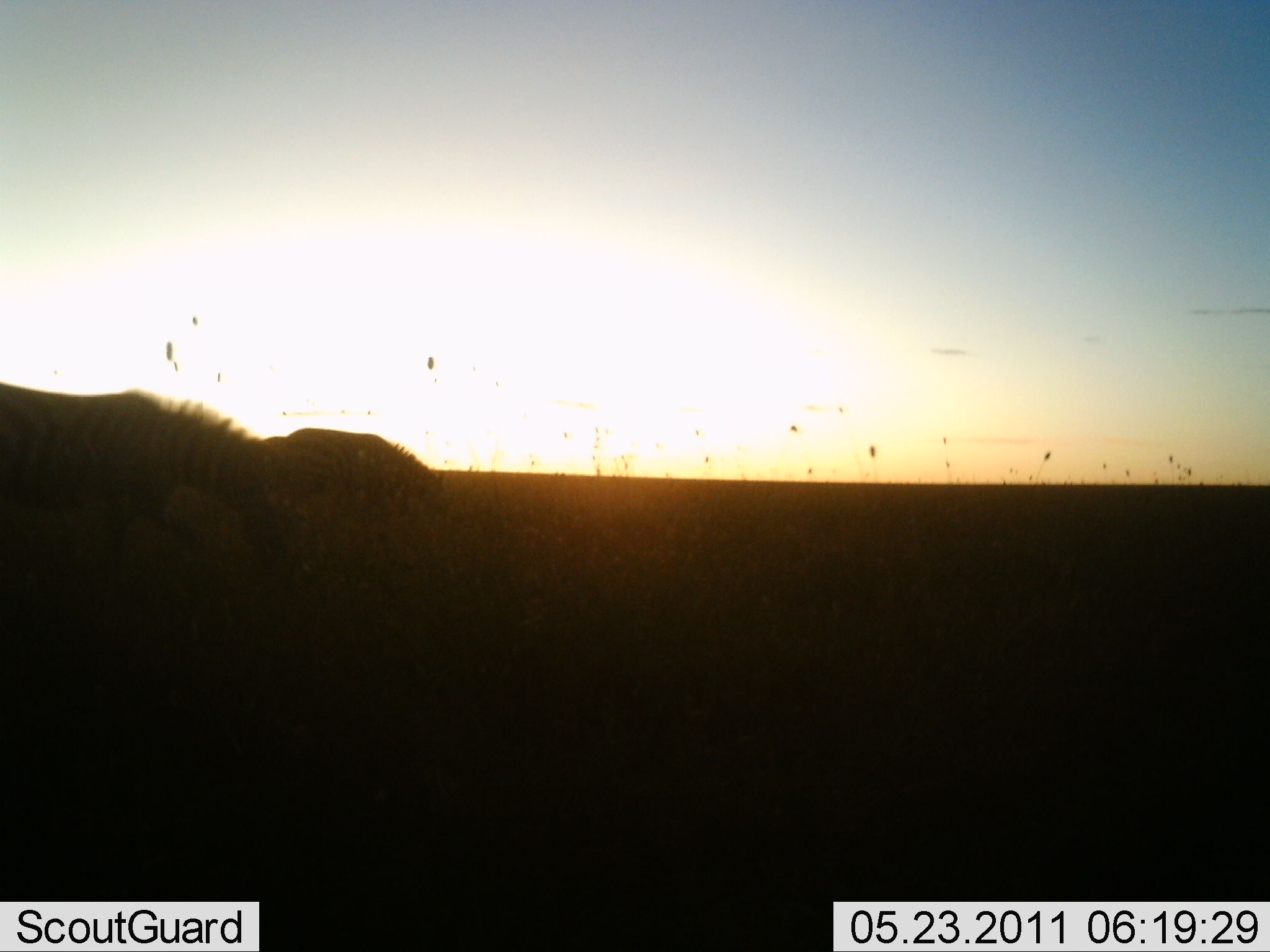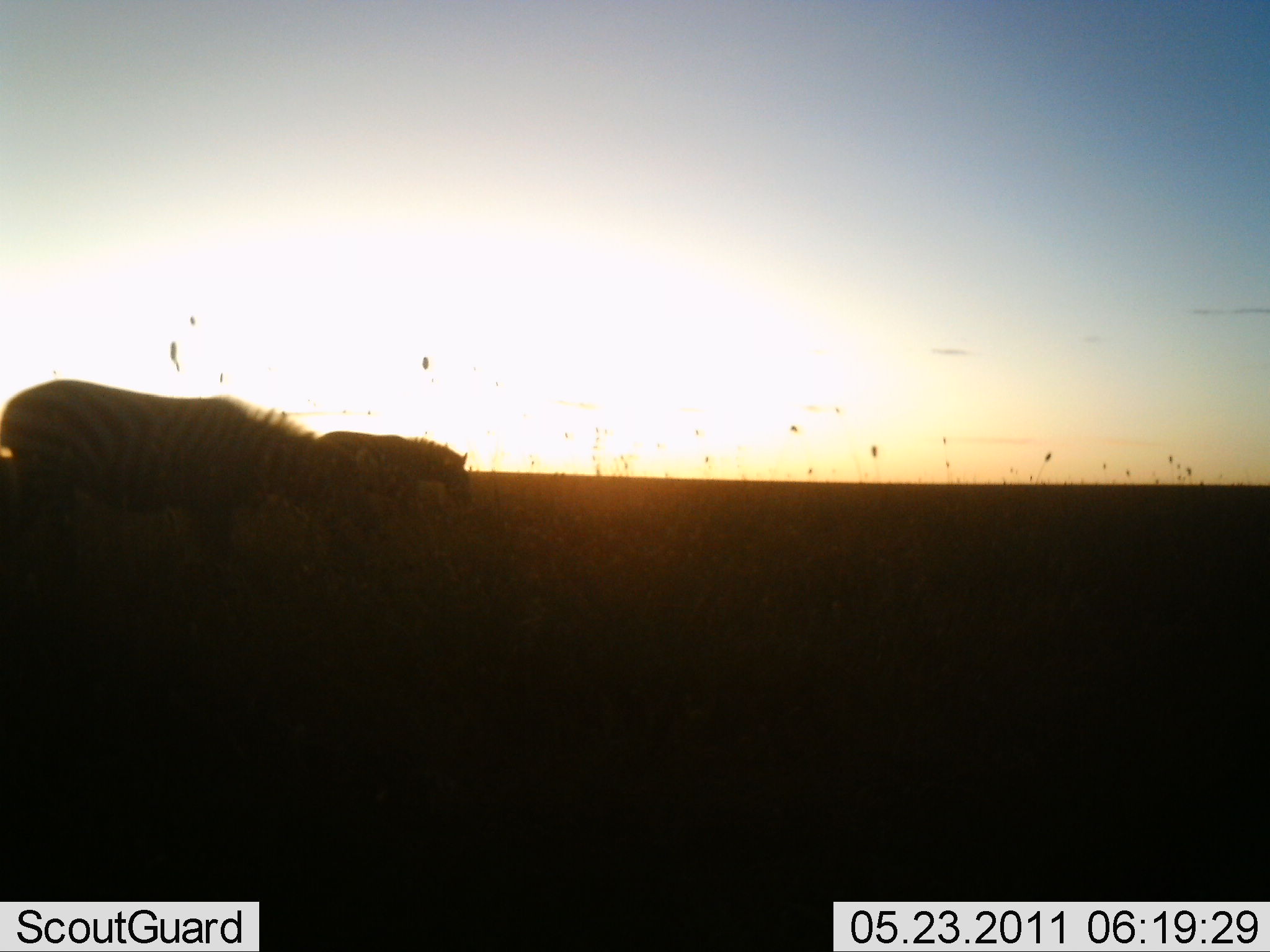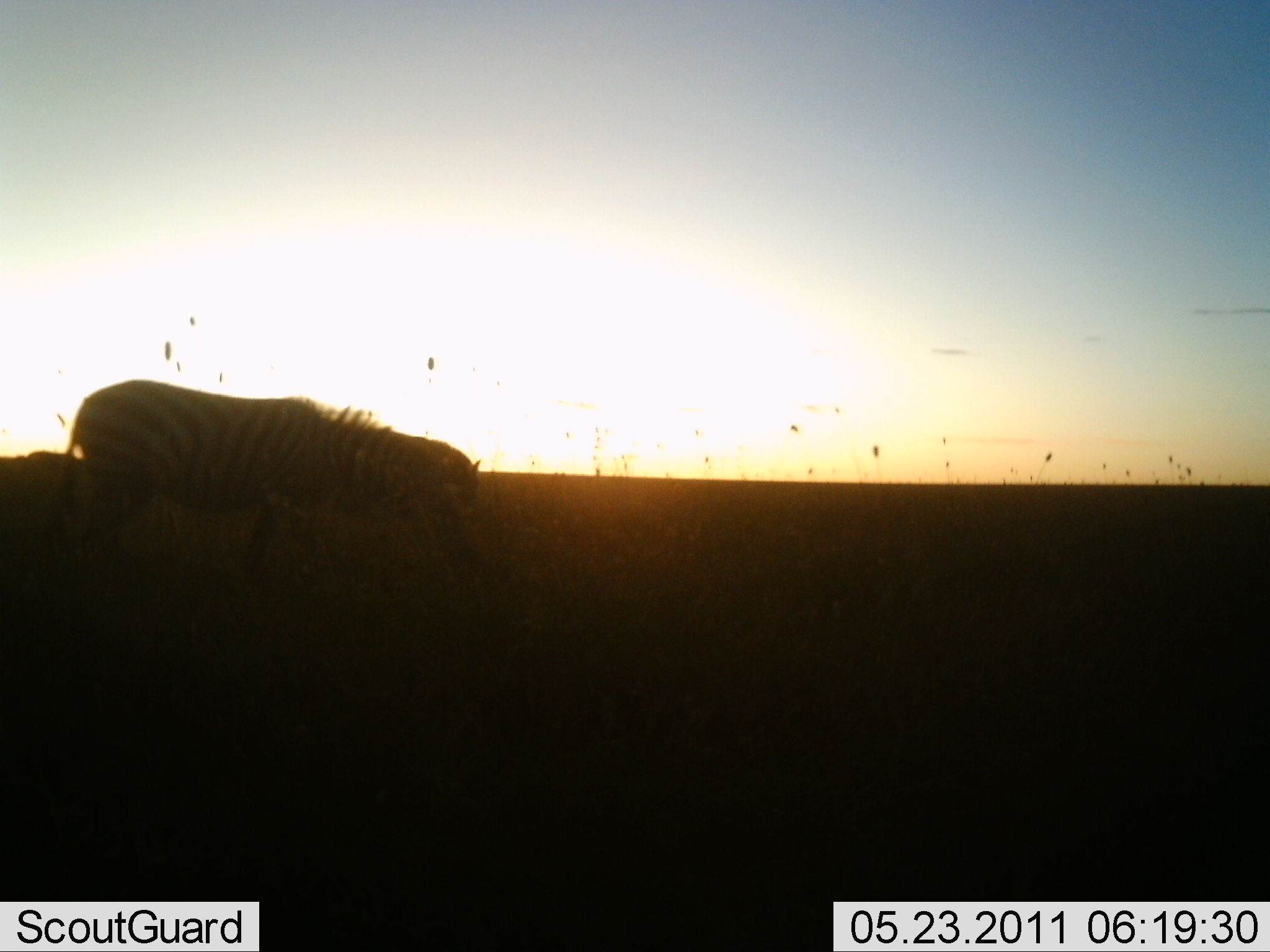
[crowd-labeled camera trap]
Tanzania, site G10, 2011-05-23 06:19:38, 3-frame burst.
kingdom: Animalia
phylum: Chordata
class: Mammalia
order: Perissodactyla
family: Equidae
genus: Equus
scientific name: Equus quagga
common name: plains zebra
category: zebra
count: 2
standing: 0%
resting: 9%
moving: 73%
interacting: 0%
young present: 0%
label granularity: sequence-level